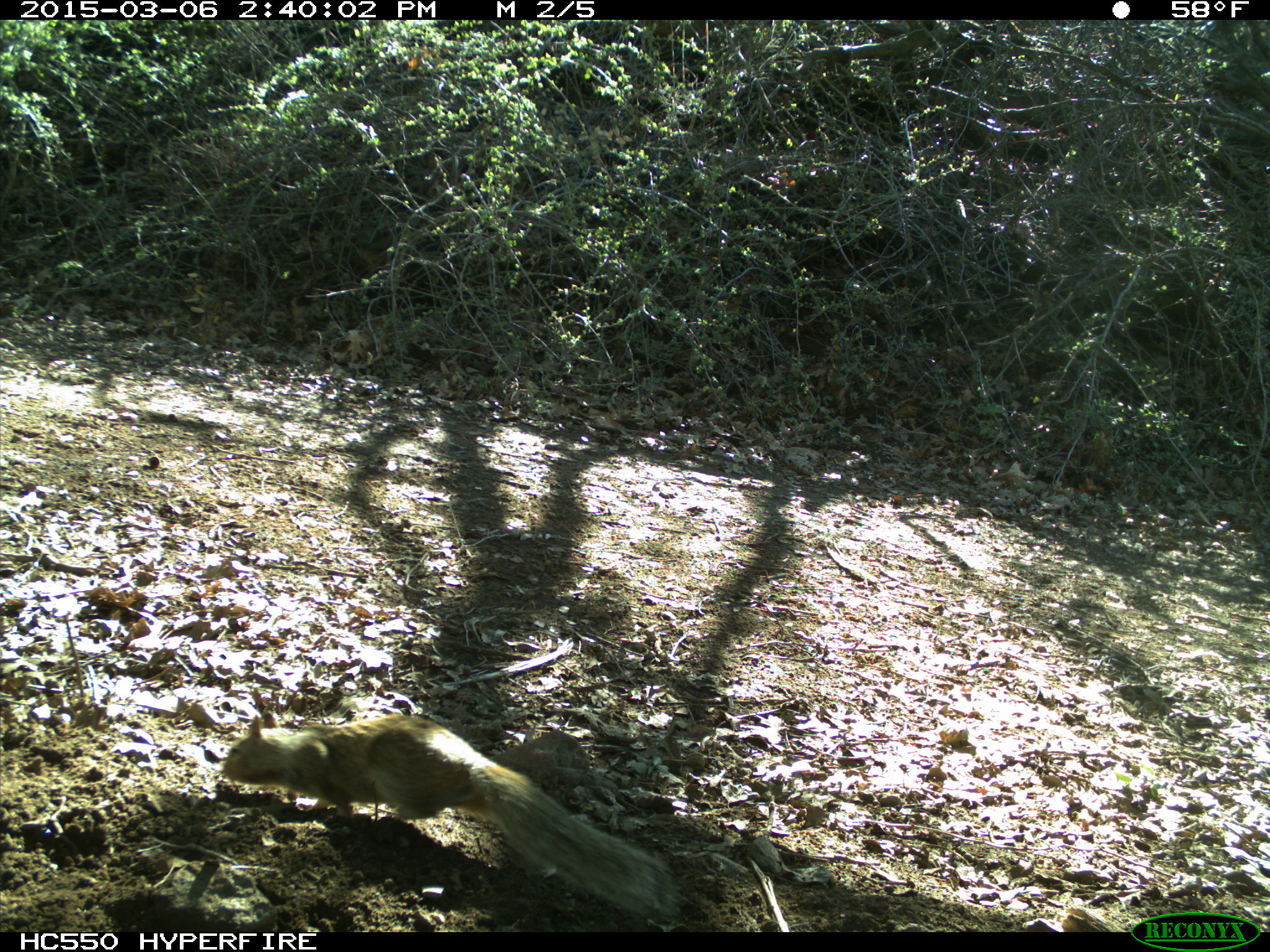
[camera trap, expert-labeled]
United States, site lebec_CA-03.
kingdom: Animalia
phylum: Chordata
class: Mammalia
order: Rodentia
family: Sciuridae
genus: Otospermophilus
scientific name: Otospermophilus beecheyi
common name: california ground squirrel